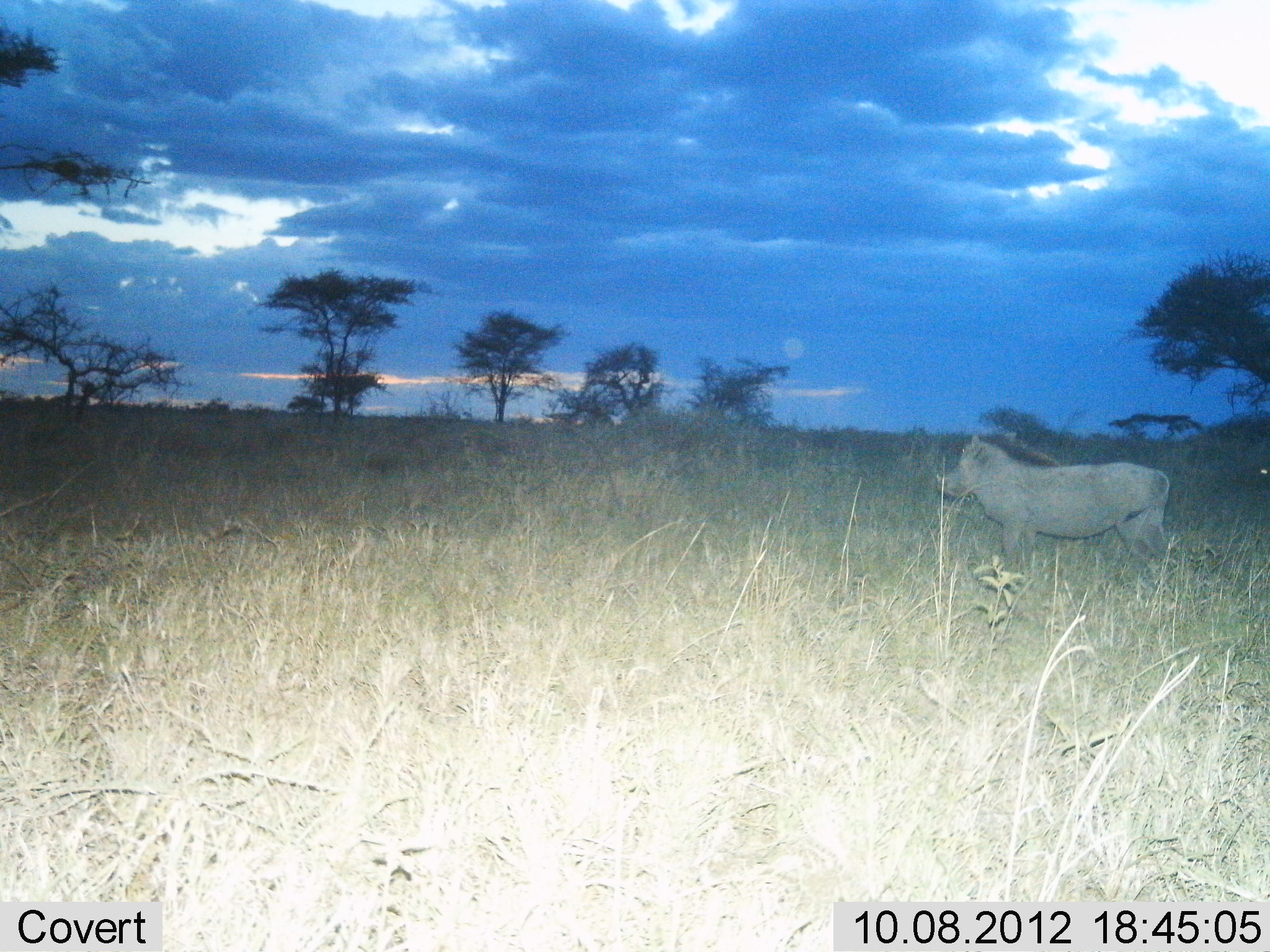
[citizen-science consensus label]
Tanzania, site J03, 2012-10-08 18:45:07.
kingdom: Animalia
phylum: Chordata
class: Mammalia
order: Artiodactyla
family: Suidae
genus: Phacochoerus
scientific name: Phacochoerus africanus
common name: warthog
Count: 1.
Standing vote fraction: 100%.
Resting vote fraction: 0%.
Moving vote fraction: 0%.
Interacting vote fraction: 0%.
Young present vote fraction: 0%.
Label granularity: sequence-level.